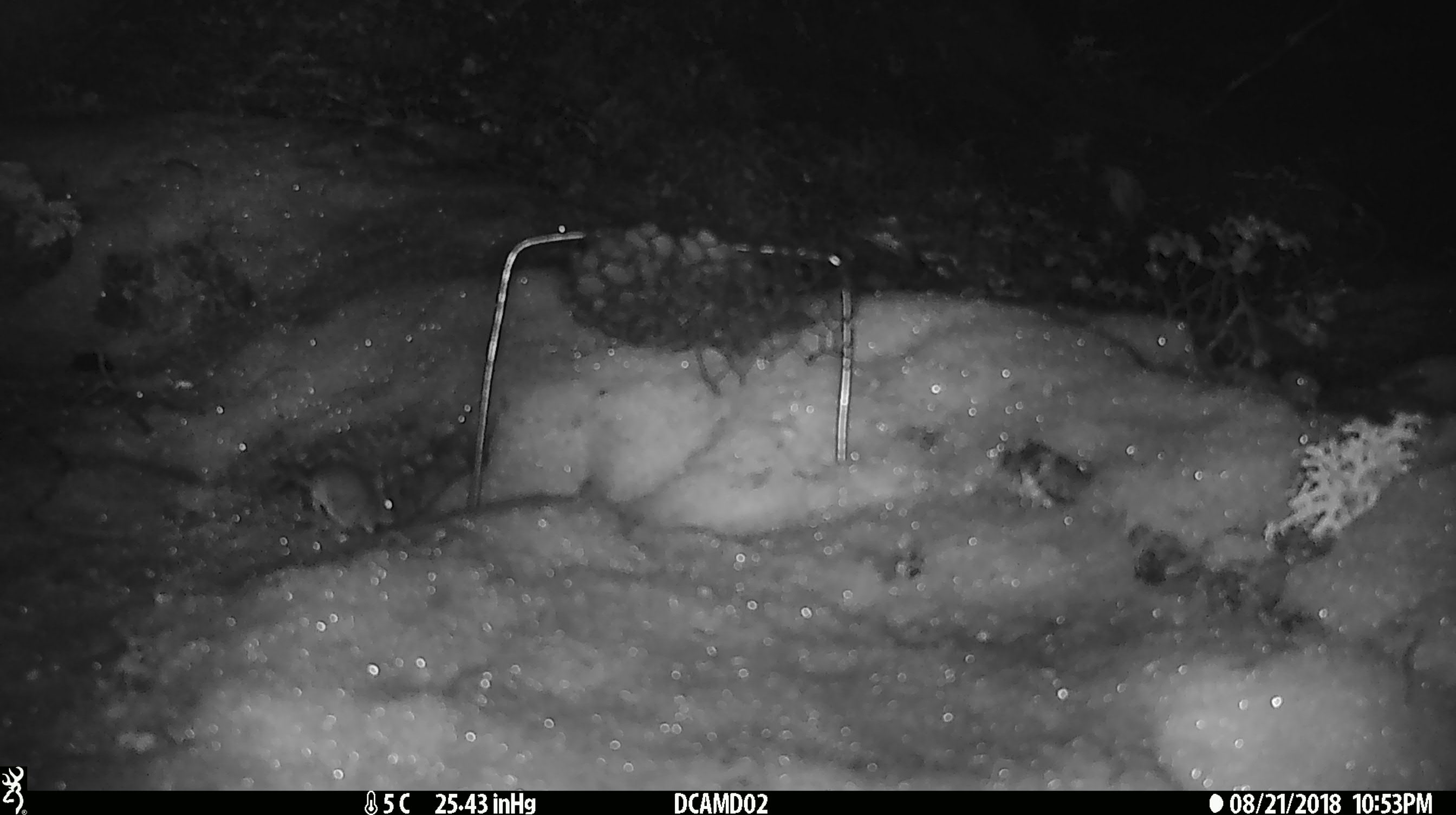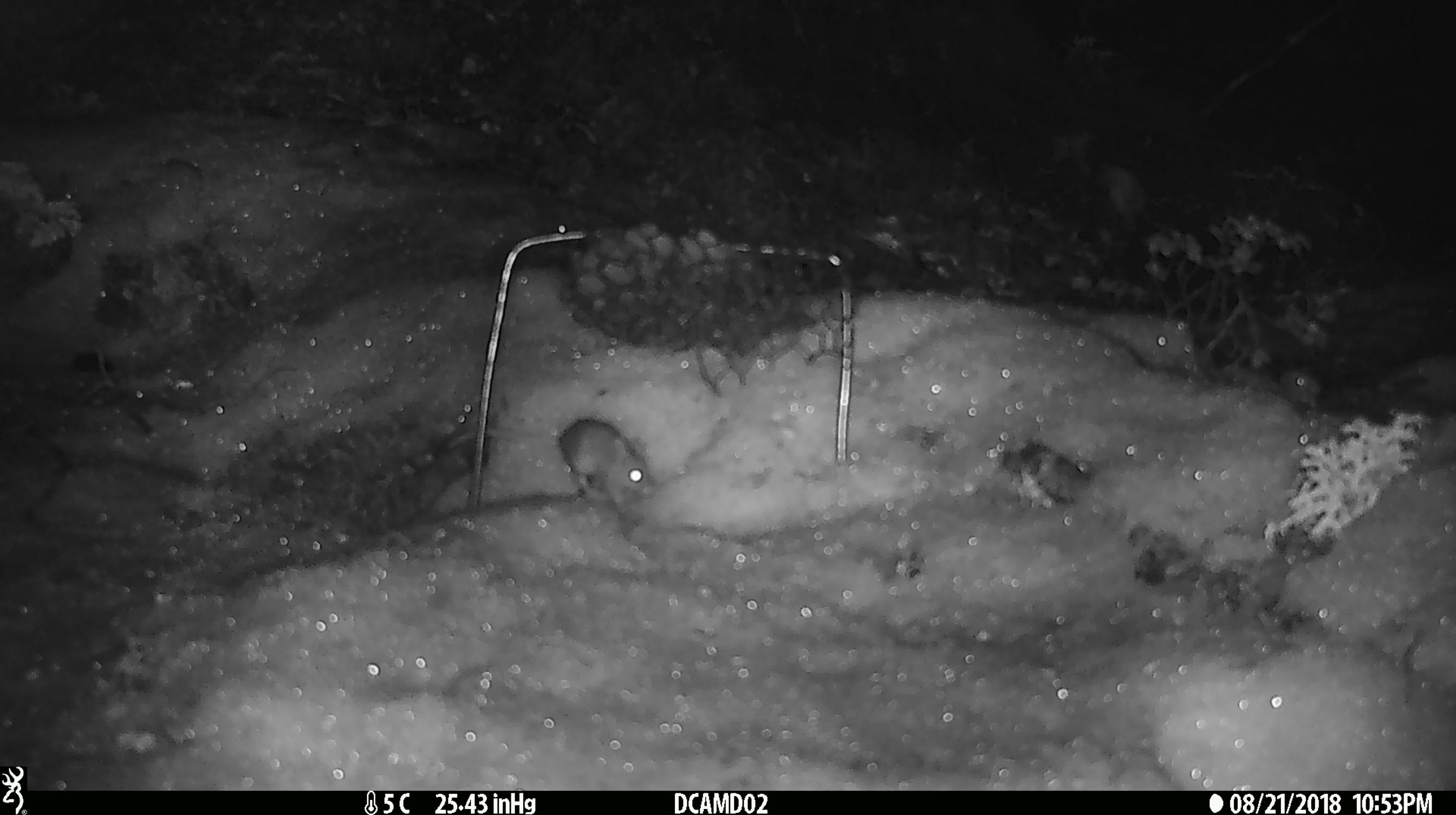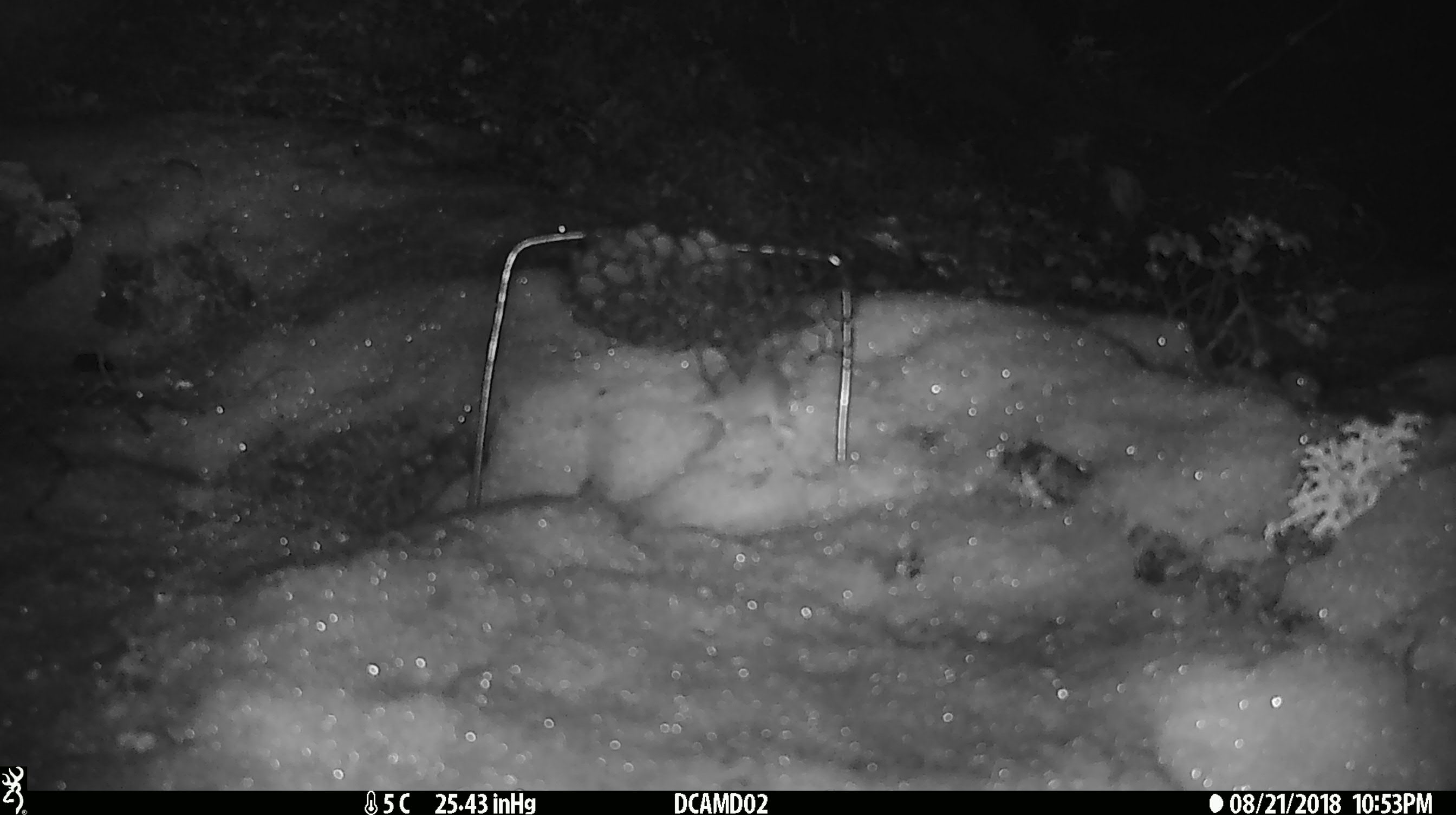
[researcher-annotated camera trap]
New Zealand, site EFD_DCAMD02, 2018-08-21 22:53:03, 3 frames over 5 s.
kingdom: Animalia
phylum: Chordata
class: Mammalia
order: Rodentia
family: Muridae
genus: Mus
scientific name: Mus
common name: mouse